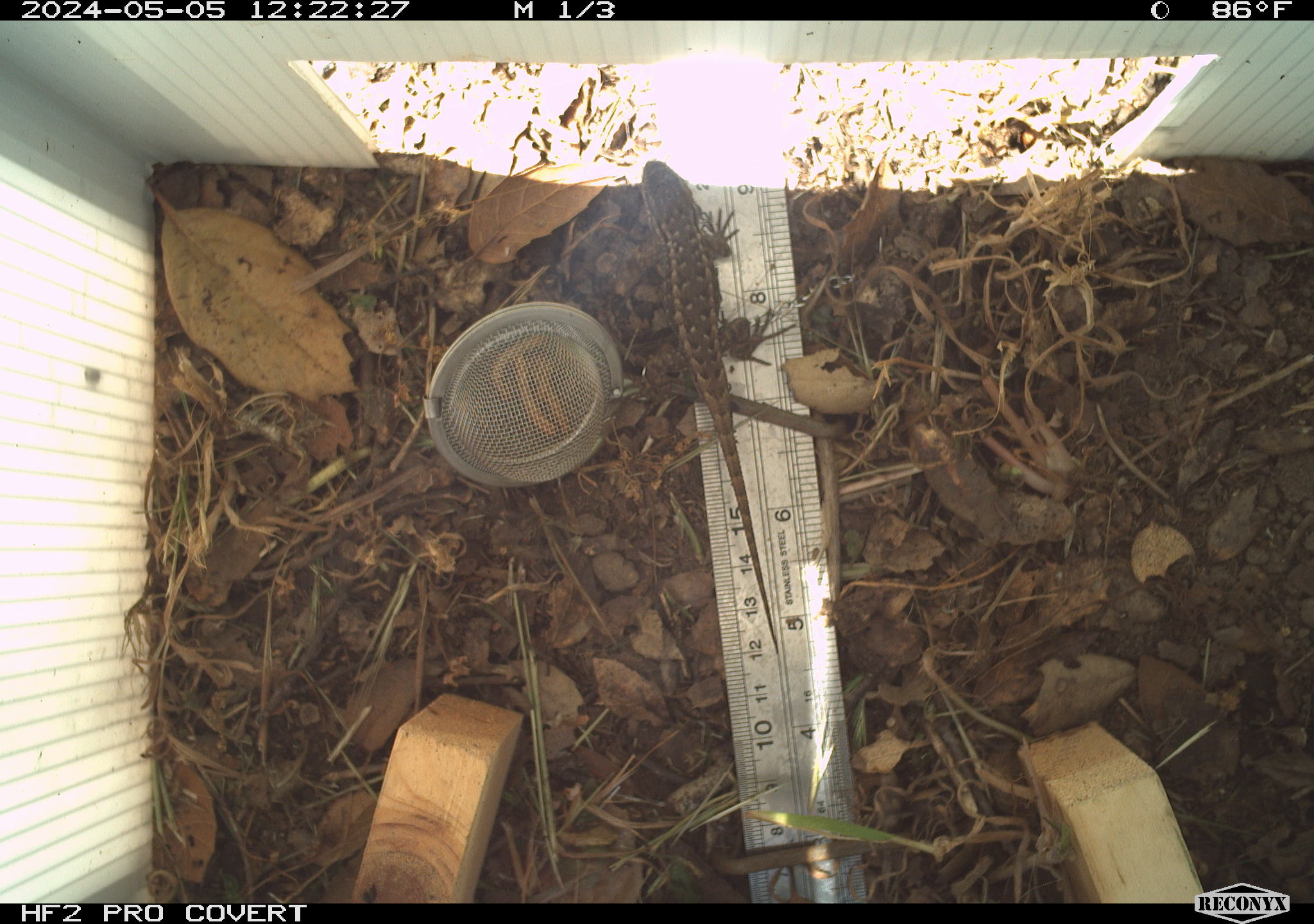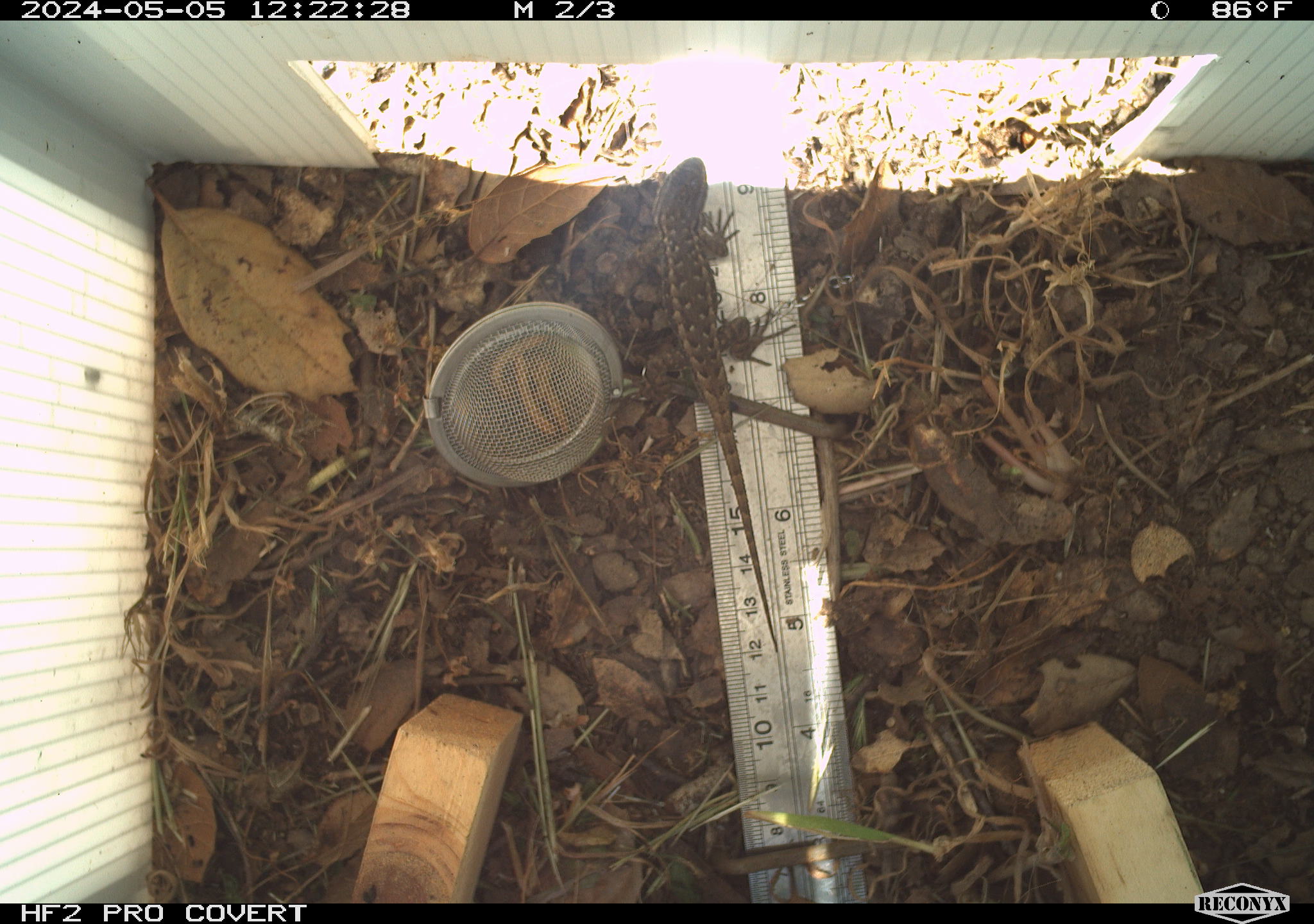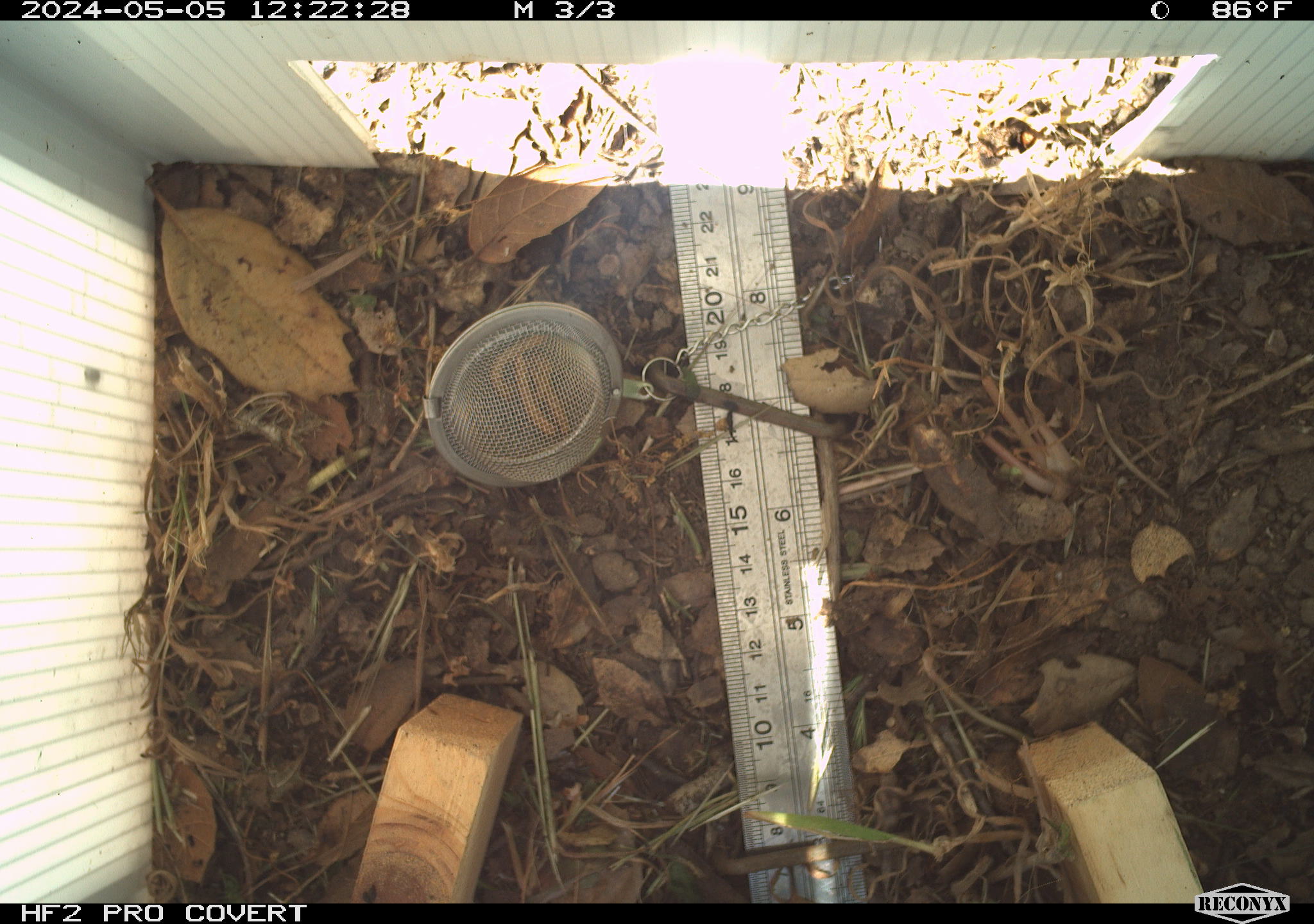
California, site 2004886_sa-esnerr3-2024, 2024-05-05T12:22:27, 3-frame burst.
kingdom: Animalia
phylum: Chordata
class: Reptilia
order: Squamata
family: Phrynosomatidae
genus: Sceloporus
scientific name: Sceloporus occidentalis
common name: western fence lizard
Western fence lizard (Sceloporus occidentalis).